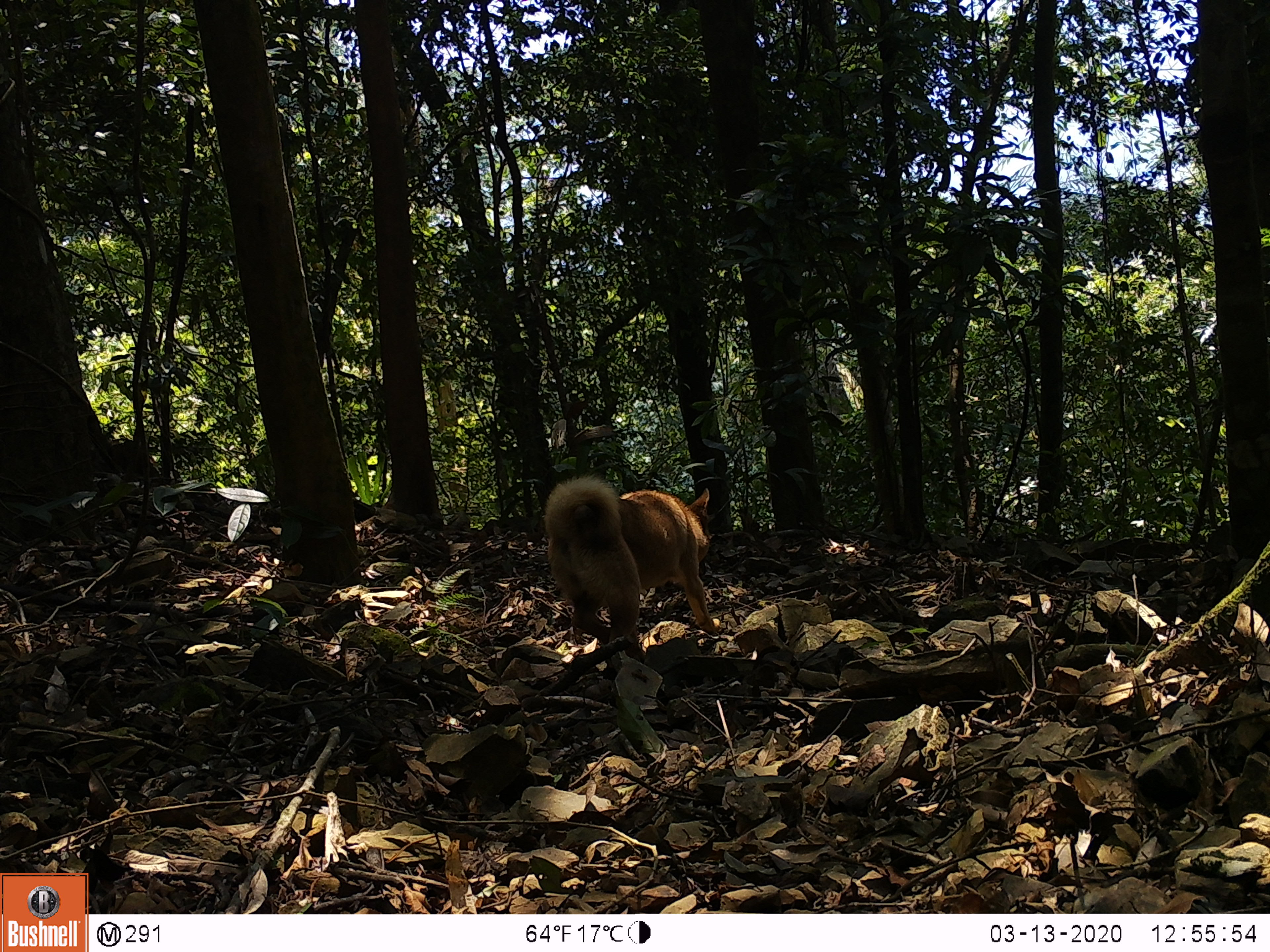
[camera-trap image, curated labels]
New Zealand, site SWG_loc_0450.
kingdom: Animalia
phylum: Chordata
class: Mammalia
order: Carnivora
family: Canidae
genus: Canis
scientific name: Canis familiaris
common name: domestic dog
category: dog